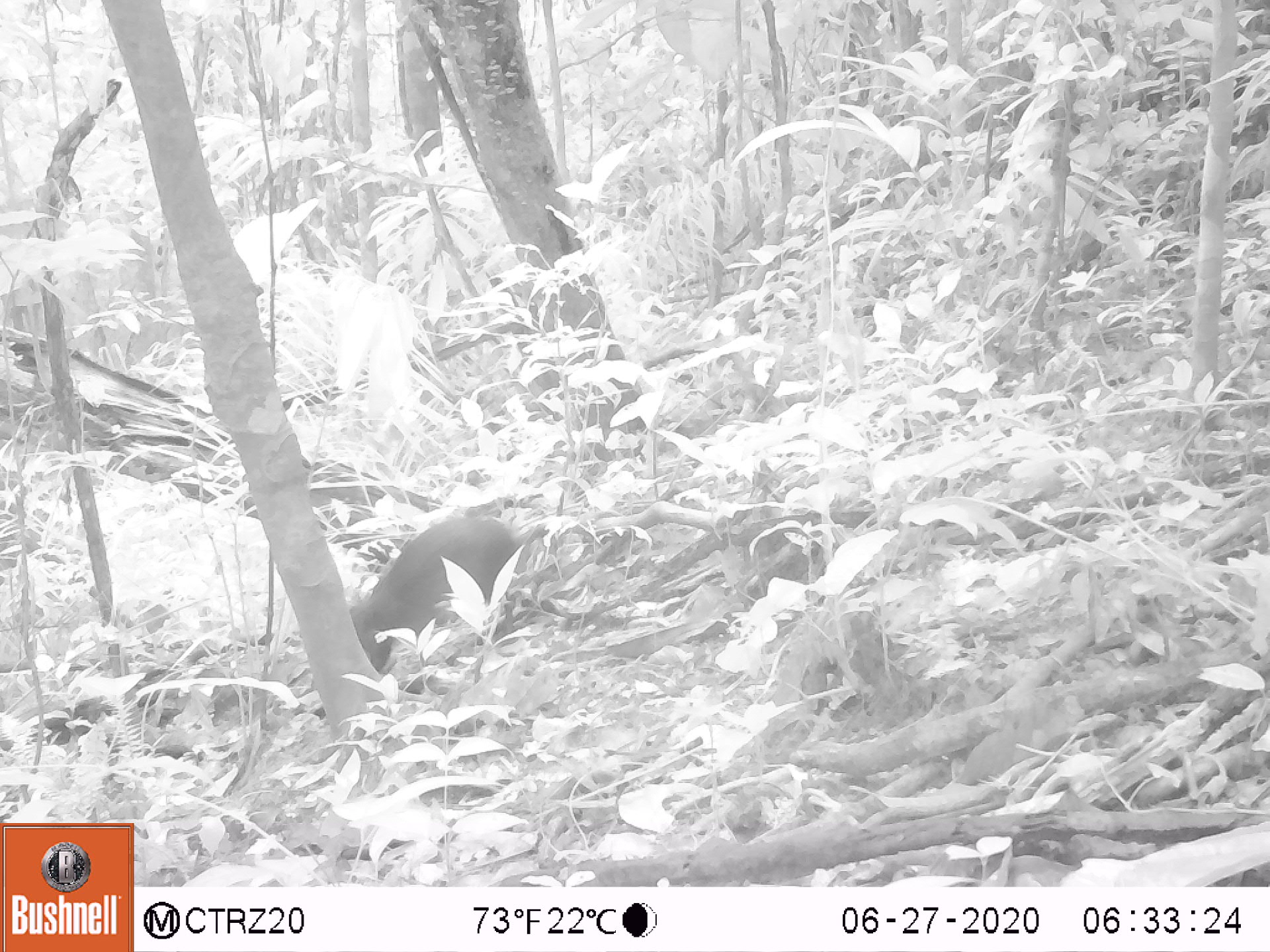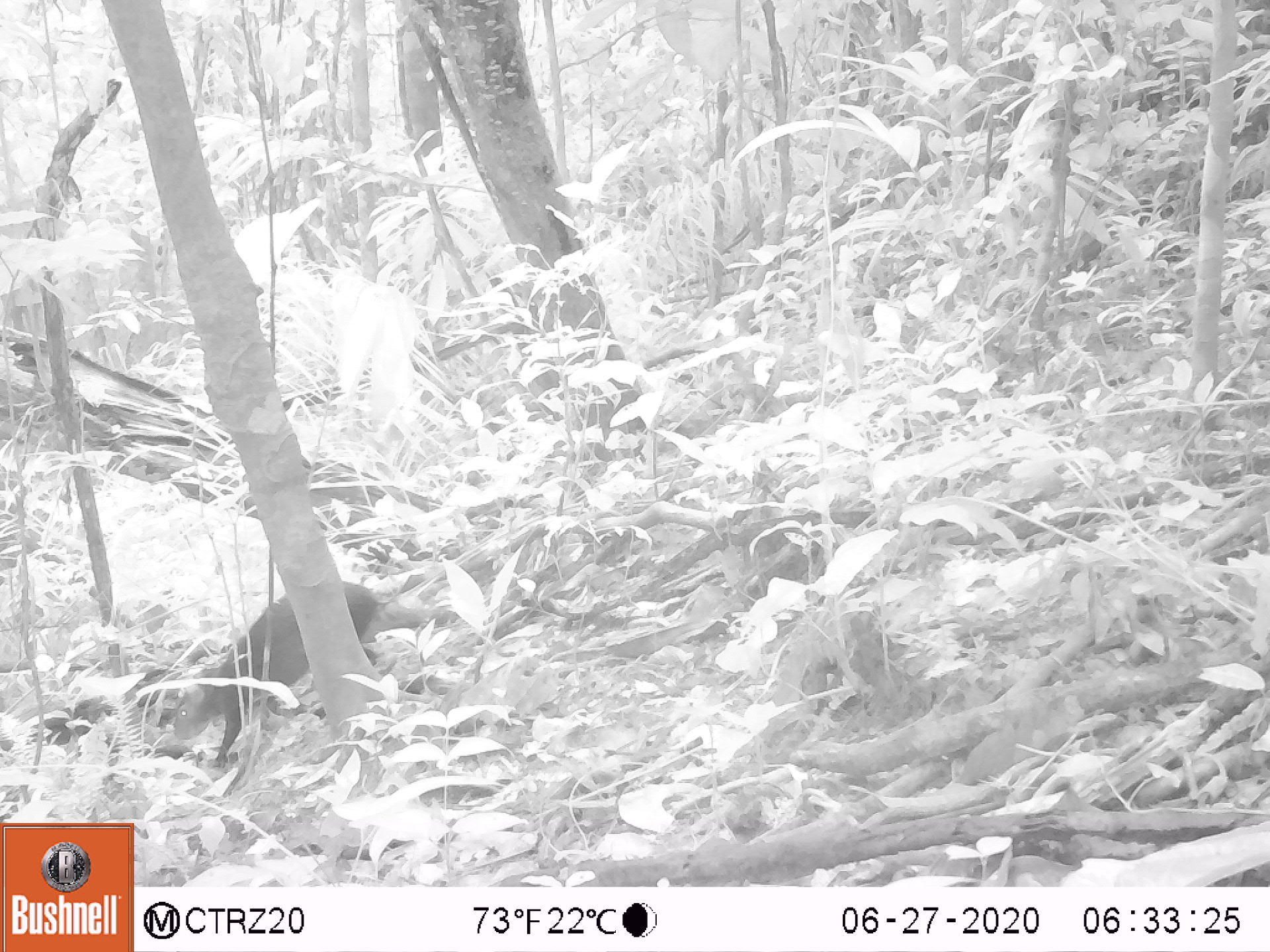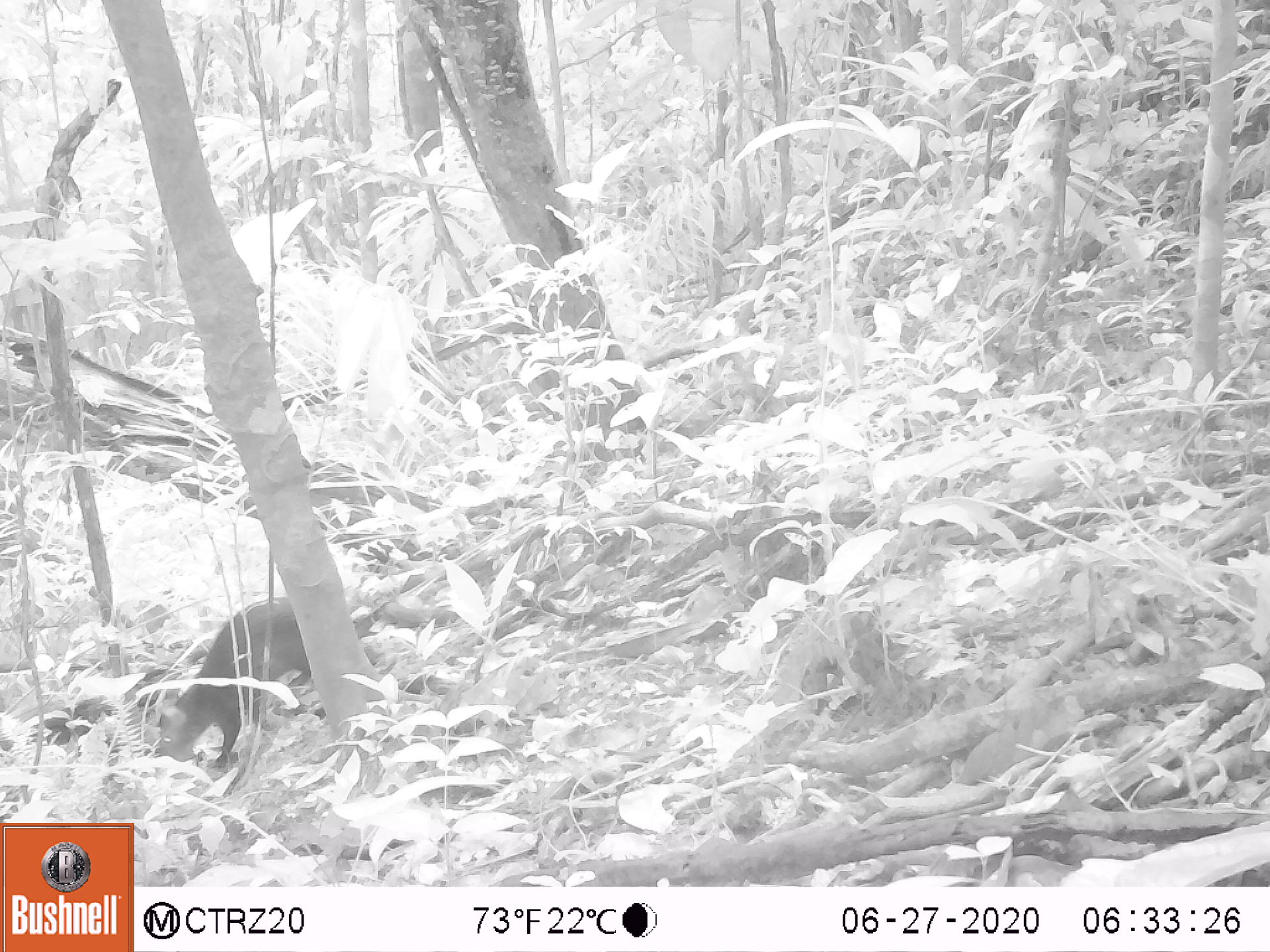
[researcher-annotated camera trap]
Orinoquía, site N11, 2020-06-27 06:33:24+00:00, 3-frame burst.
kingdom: Animalia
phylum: Chordata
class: Mammalia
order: Rodentia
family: Dasyproctidae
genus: Dasyprocta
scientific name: Dasyprocta fuliginosa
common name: black agouti